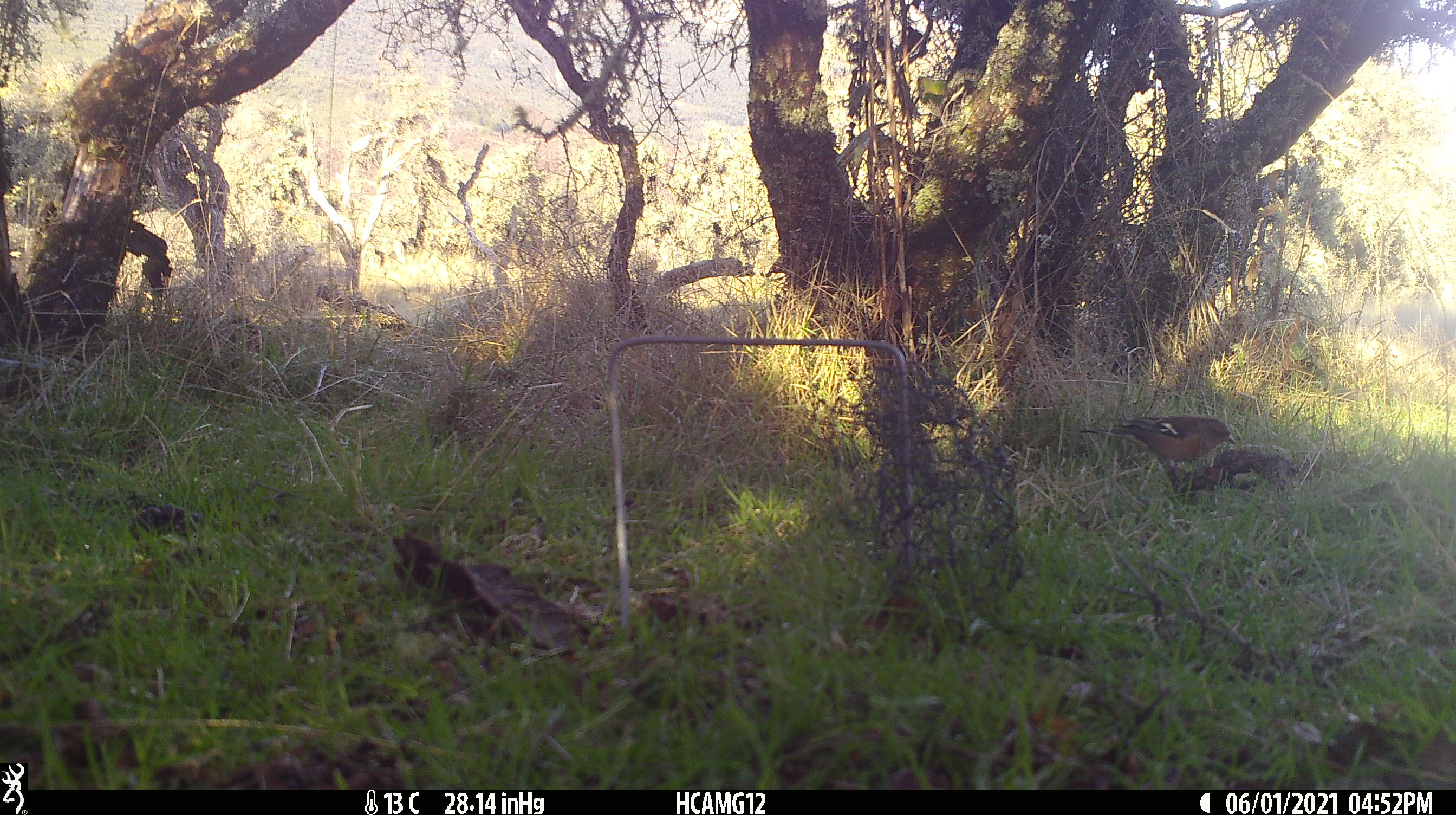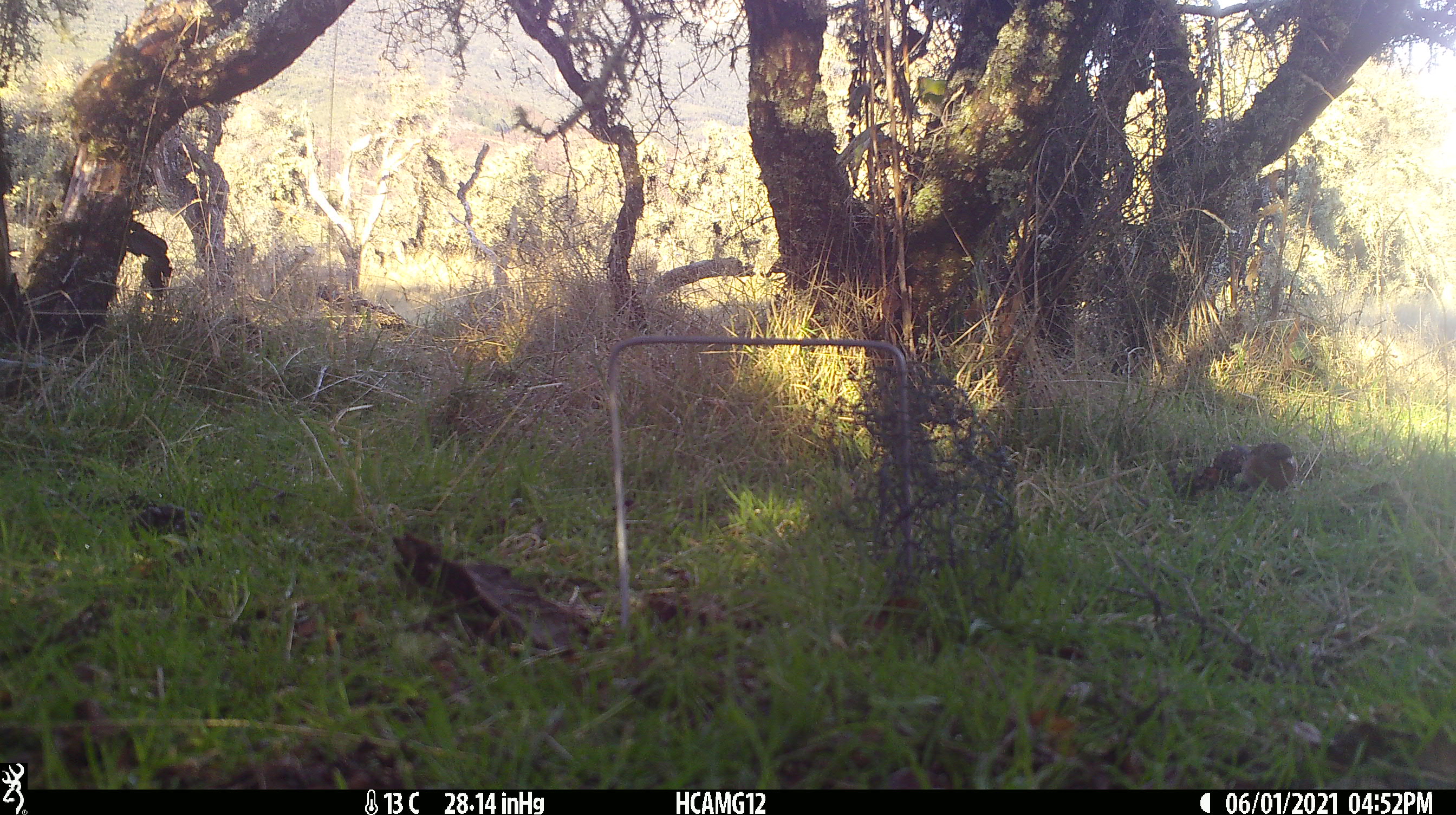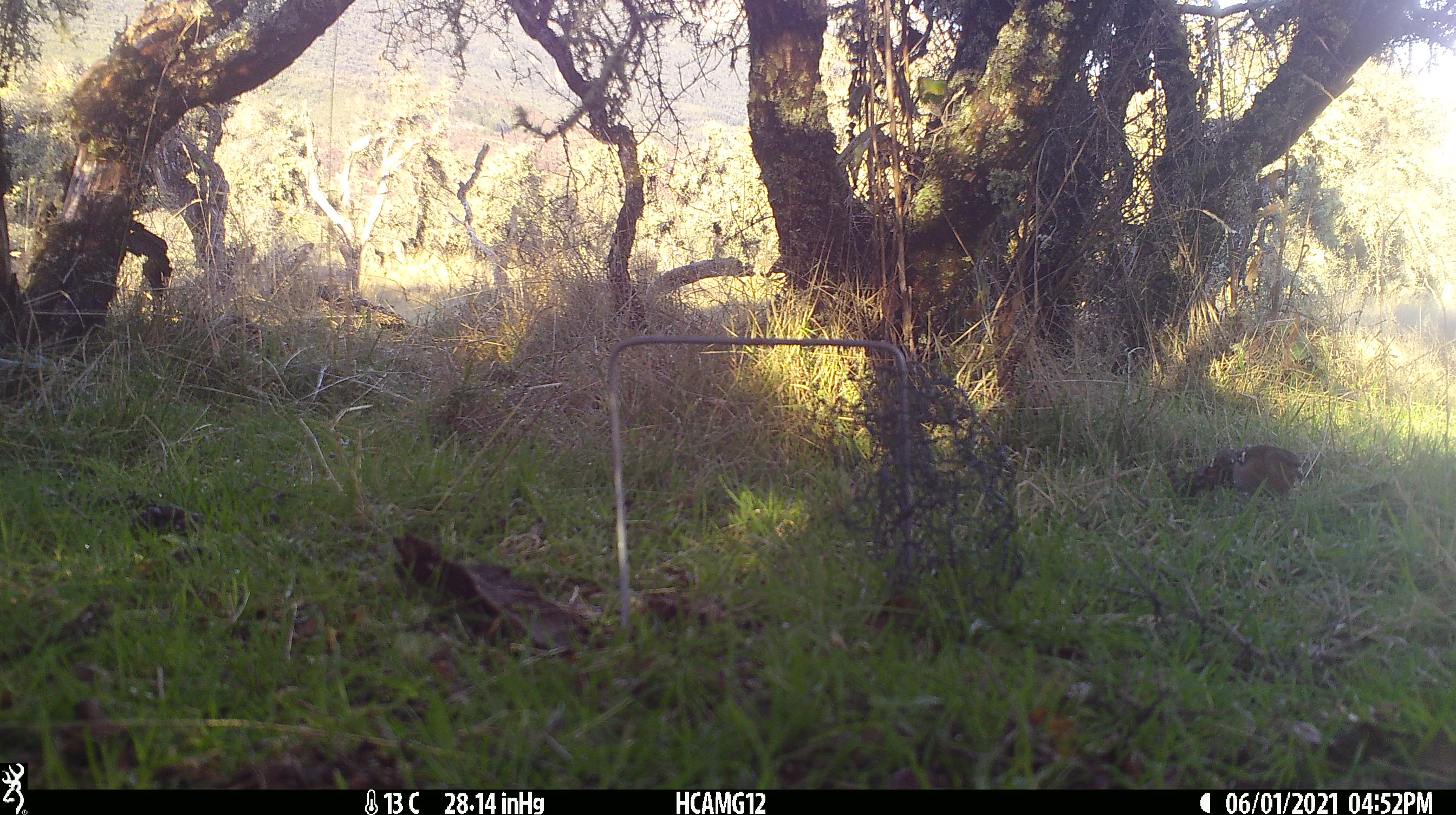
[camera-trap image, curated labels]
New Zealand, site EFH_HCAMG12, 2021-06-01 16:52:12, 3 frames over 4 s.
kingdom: Animalia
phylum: Chordata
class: Aves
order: Passeriformes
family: Fringillidae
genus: Fringilla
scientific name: Fringilla coelebs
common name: common chaffinch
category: chaffinch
Chaffinch (common chaffinch) (Fringilla coelebs).